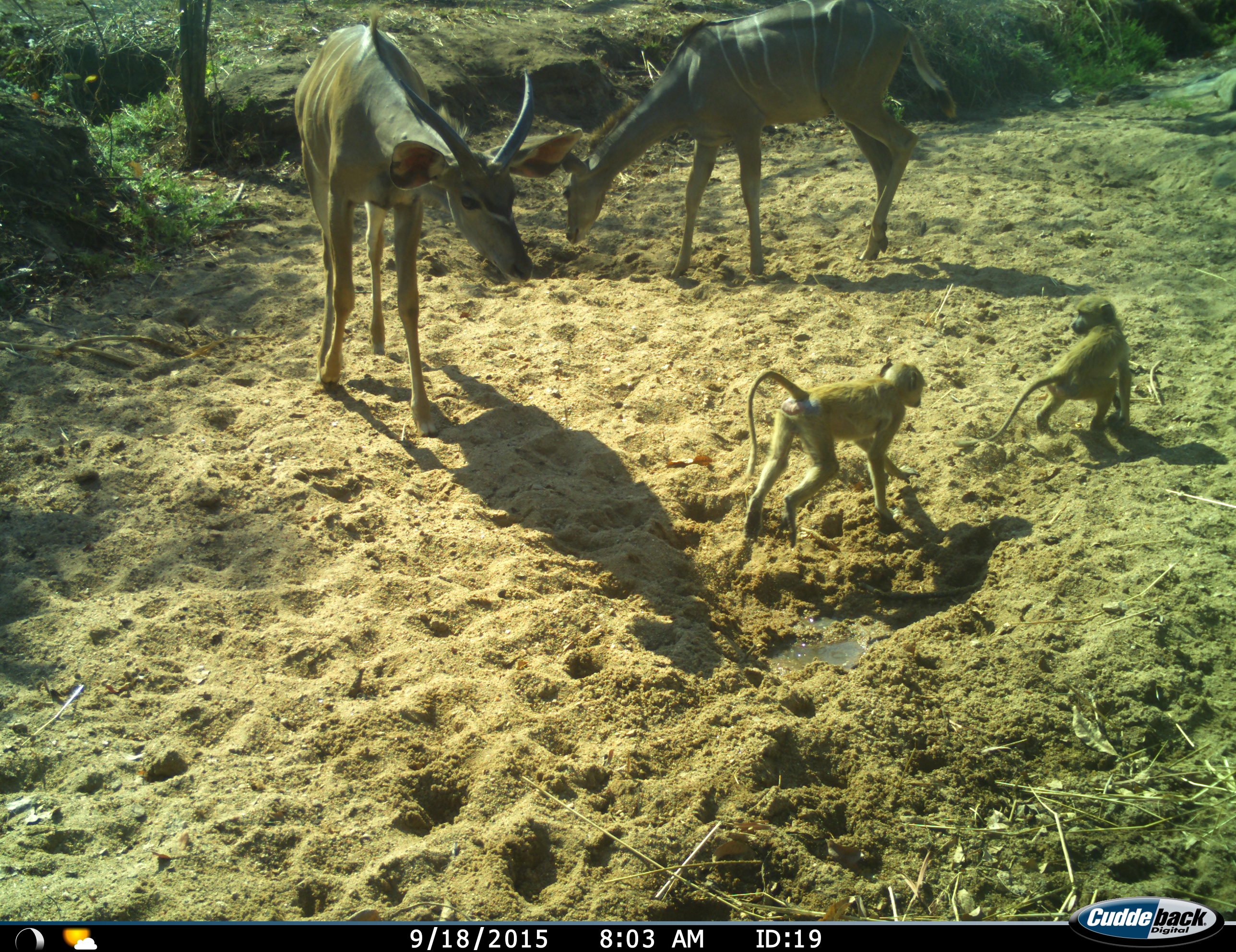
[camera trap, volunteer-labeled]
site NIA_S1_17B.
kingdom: Animalia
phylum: Chordata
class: Mammalia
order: Primates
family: Cercopithecidae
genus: Papio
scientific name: Papio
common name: baboon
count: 2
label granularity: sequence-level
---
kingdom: Animalia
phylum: Chordata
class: Mammalia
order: Artiodactyla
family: Bovidae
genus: Tragelaphus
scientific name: Tragelaphus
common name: kudu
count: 2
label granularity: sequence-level